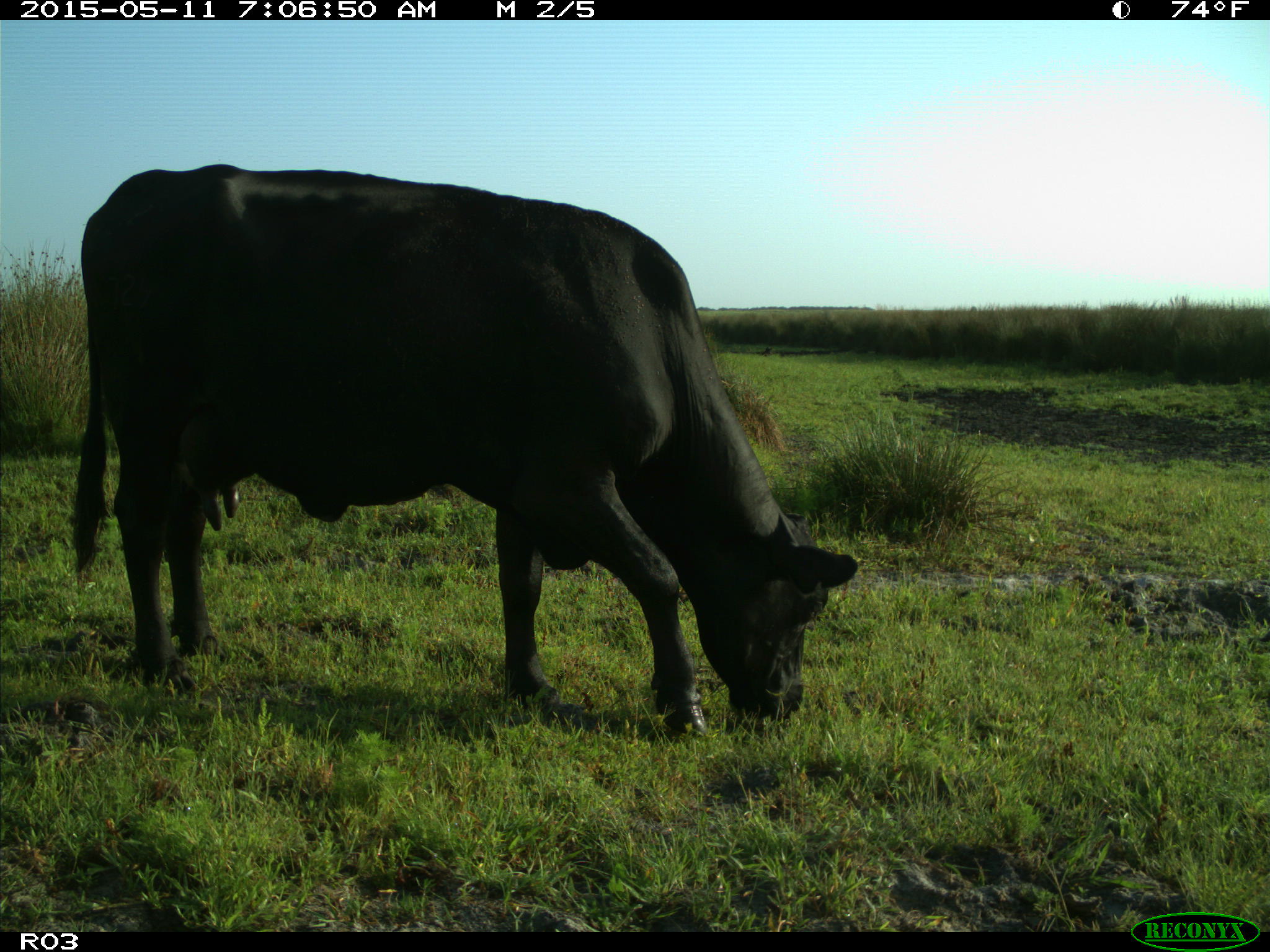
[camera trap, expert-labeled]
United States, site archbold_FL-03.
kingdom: Animalia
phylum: Chordata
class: Mammalia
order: Artiodactyla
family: Bovidae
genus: Bos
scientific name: Bos taurus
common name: domestic cow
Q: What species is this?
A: Bos taurus (domestic cow).